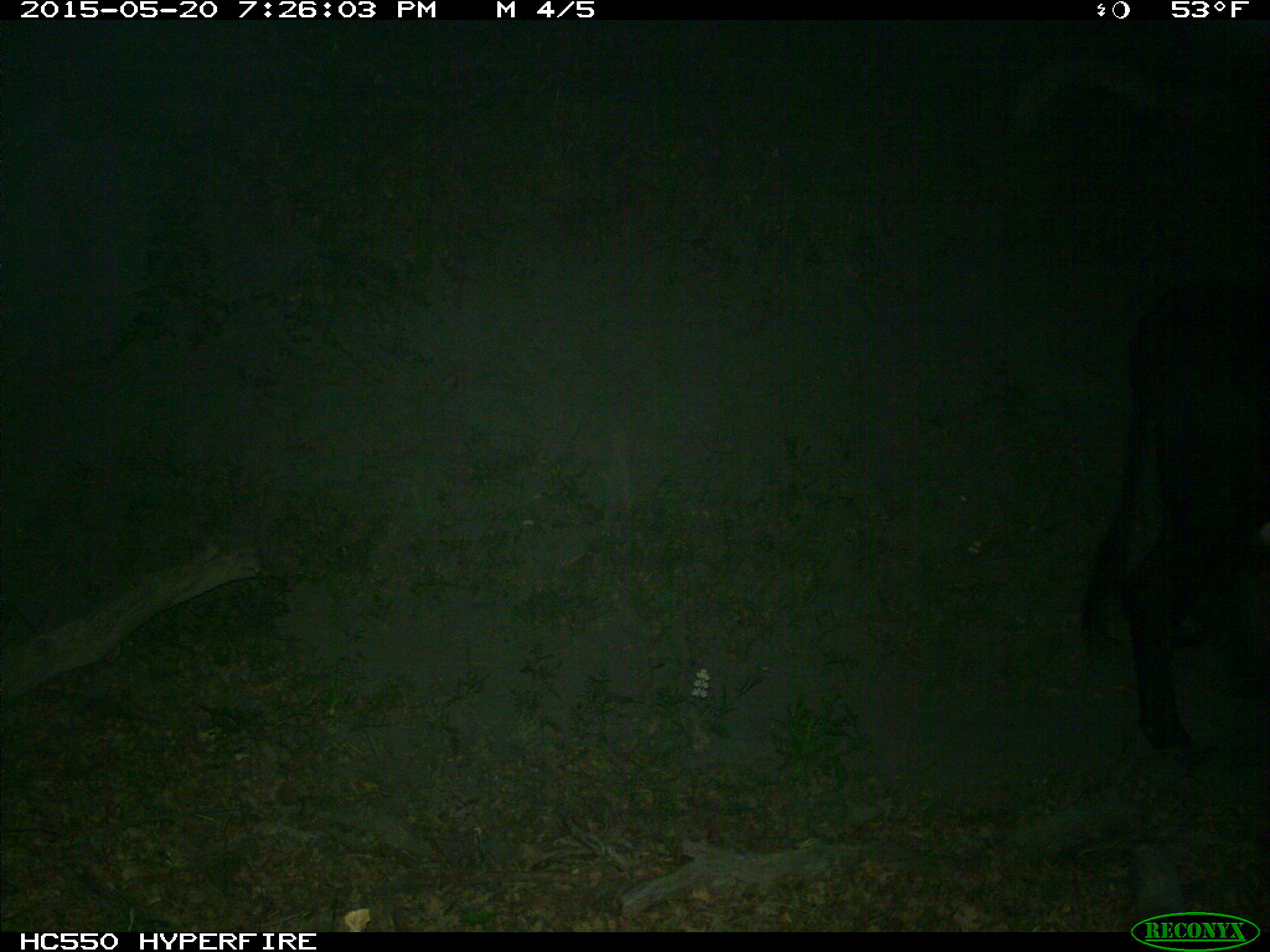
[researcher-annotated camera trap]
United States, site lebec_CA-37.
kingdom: Animalia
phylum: Chordata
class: Mammalia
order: Artiodactyla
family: Bovidae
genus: Bos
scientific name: Bos taurus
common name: domestic cow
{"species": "Bos taurus (domestic cow)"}